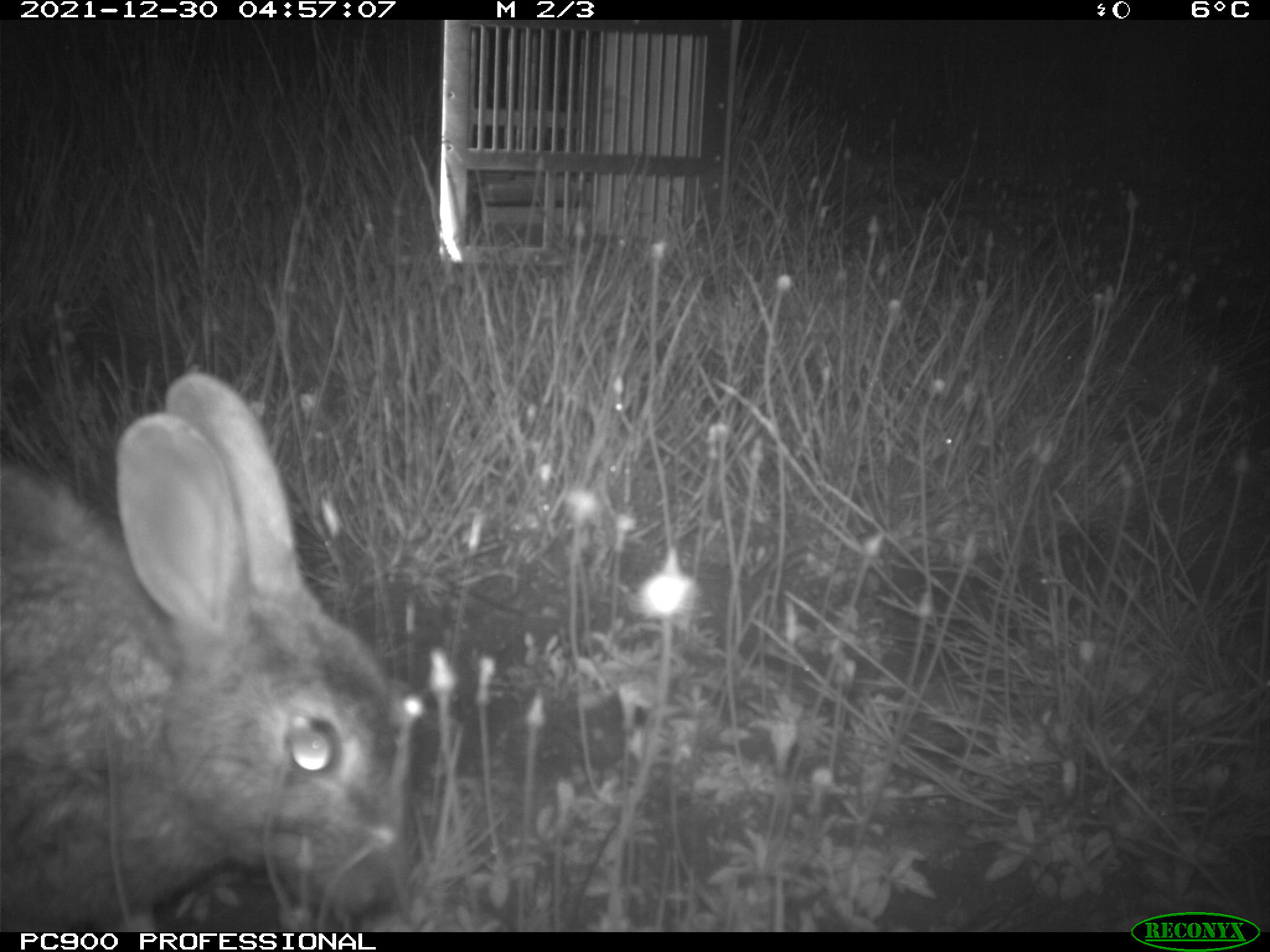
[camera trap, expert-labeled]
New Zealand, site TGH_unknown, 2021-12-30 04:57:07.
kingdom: Animalia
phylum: Chordata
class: Mammalia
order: Lagomorpha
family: Leporidae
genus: Oryctolagus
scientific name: Oryctolagus cuniculus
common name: european rabbit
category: rabbit